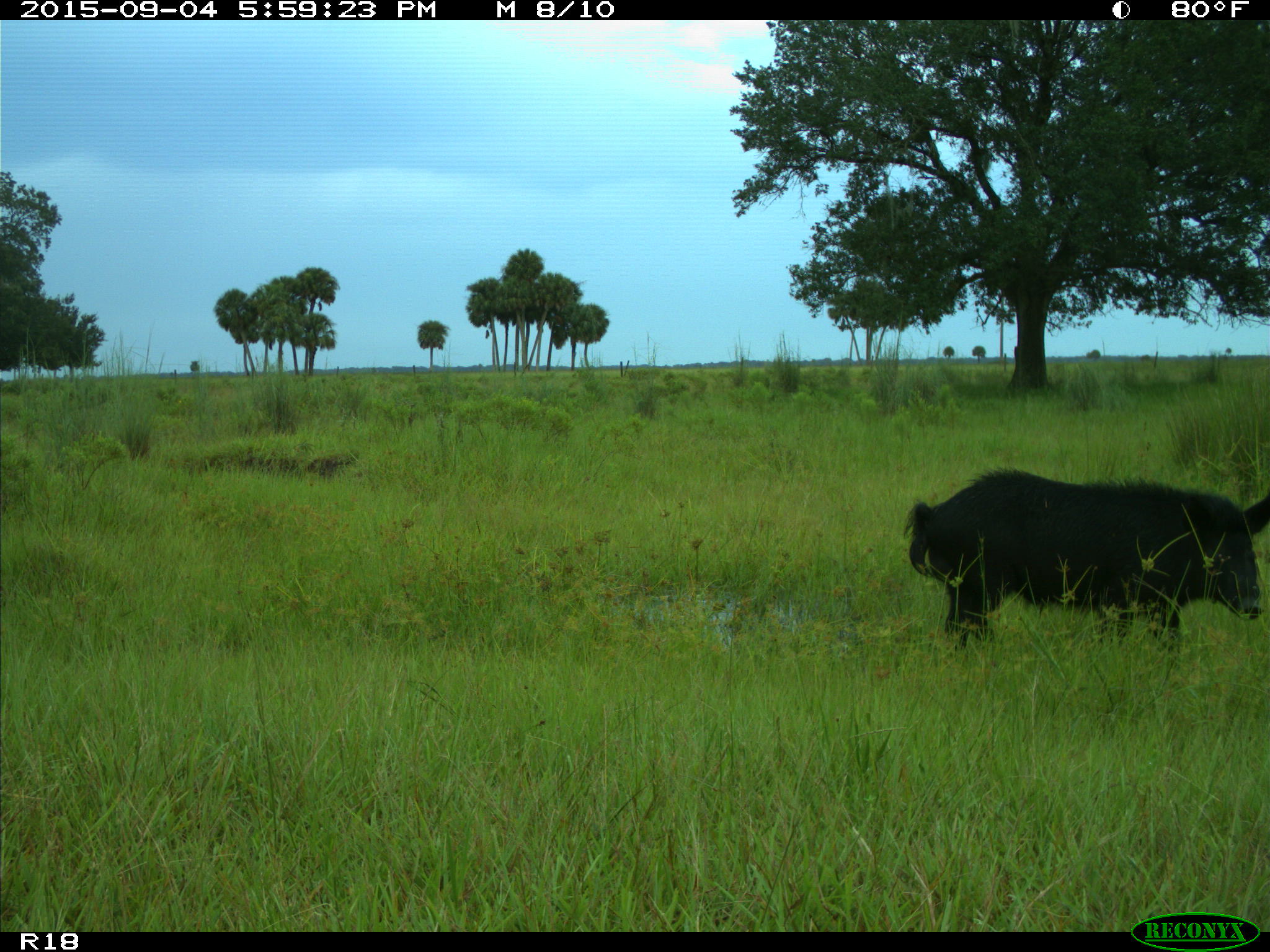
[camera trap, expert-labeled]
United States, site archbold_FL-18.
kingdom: Animalia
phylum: Chordata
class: Mammalia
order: Artiodactyla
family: Suidae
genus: Sus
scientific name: Sus scrofa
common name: wild boar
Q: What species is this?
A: Sus scrofa (wild boar).